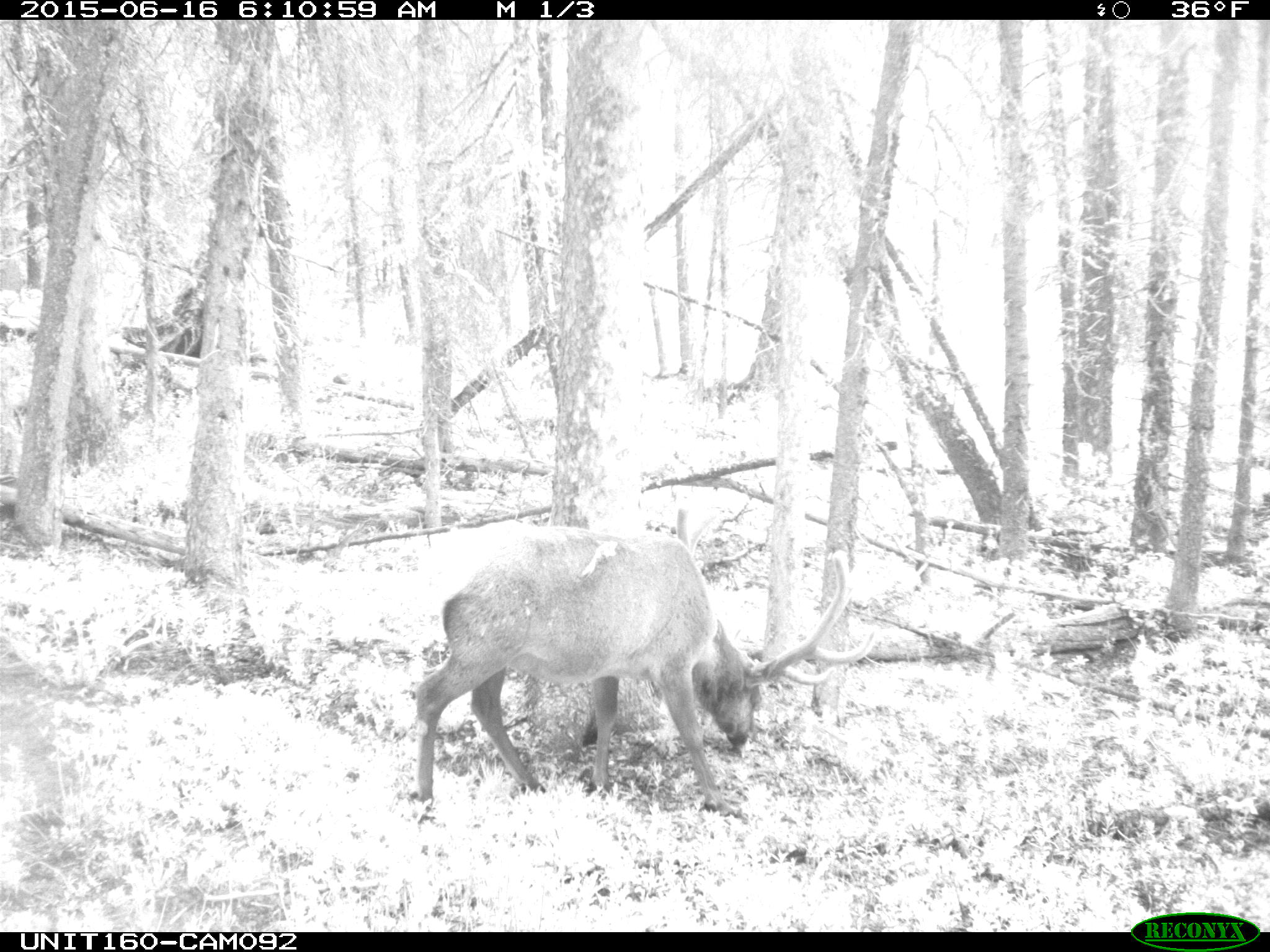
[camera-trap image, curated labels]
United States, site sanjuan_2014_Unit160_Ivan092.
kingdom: Animalia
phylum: Chordata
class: Mammalia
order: Artiodactyla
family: Cervidae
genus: Cervus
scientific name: Cervus elaphus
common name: red deer